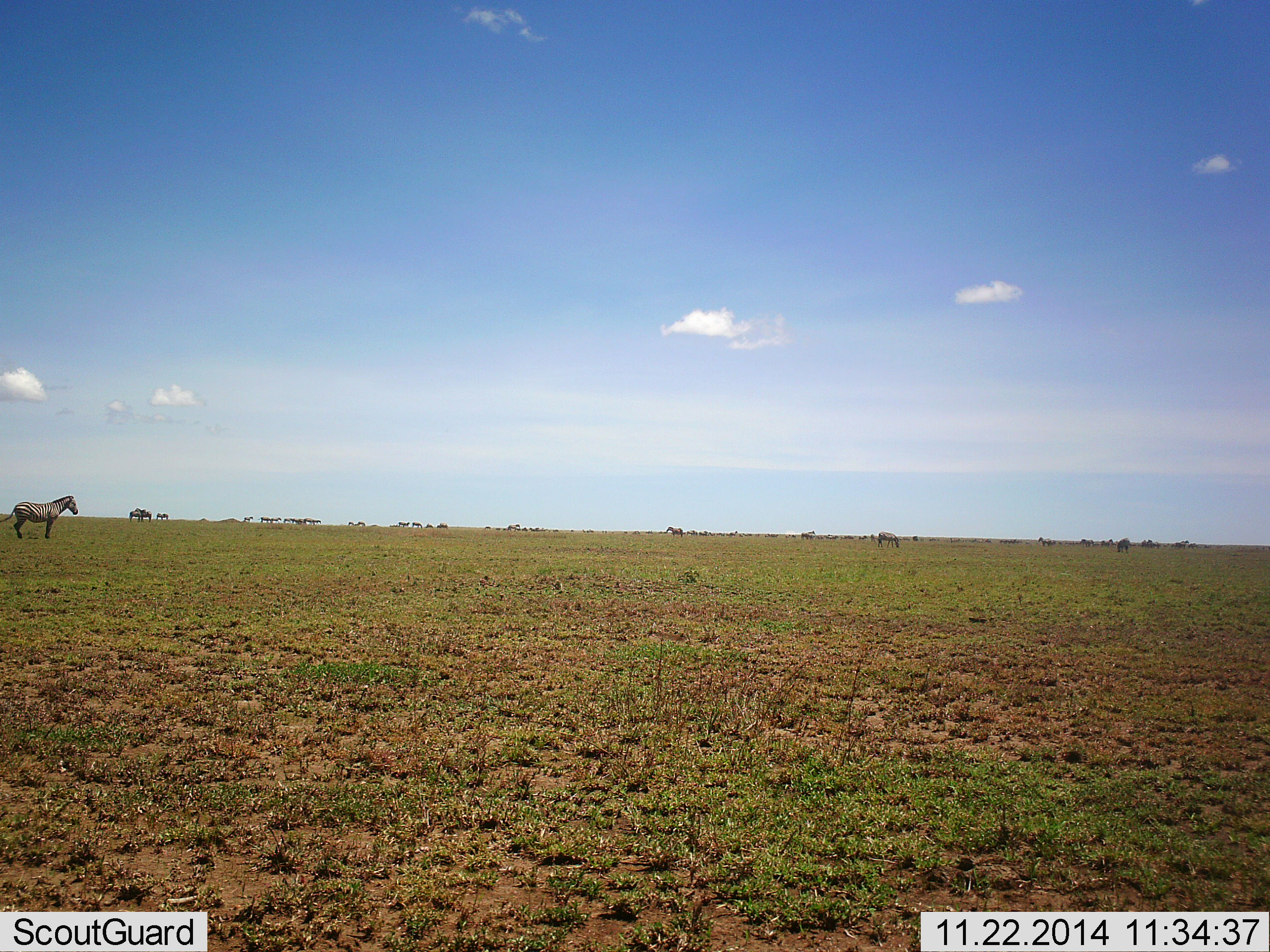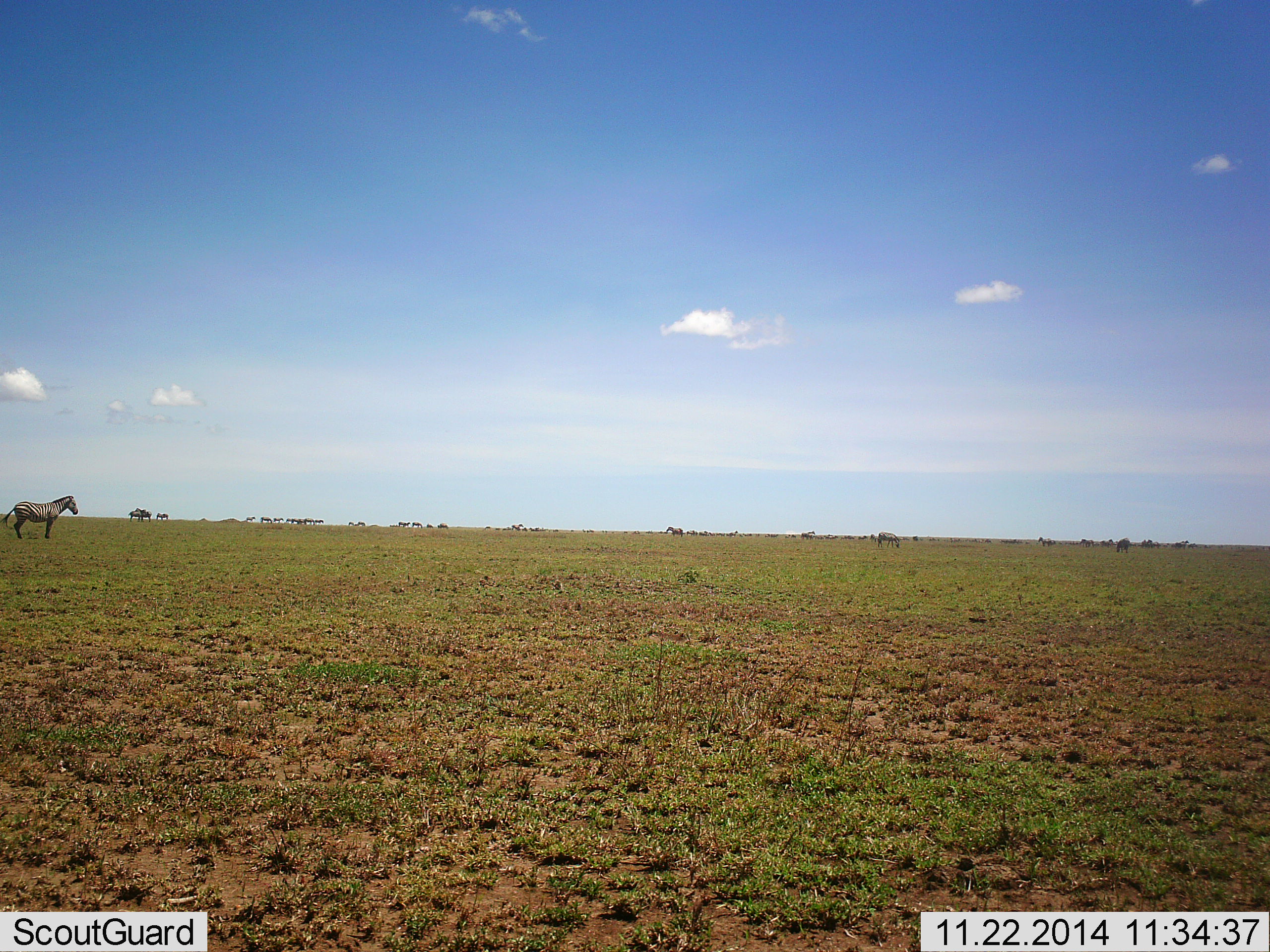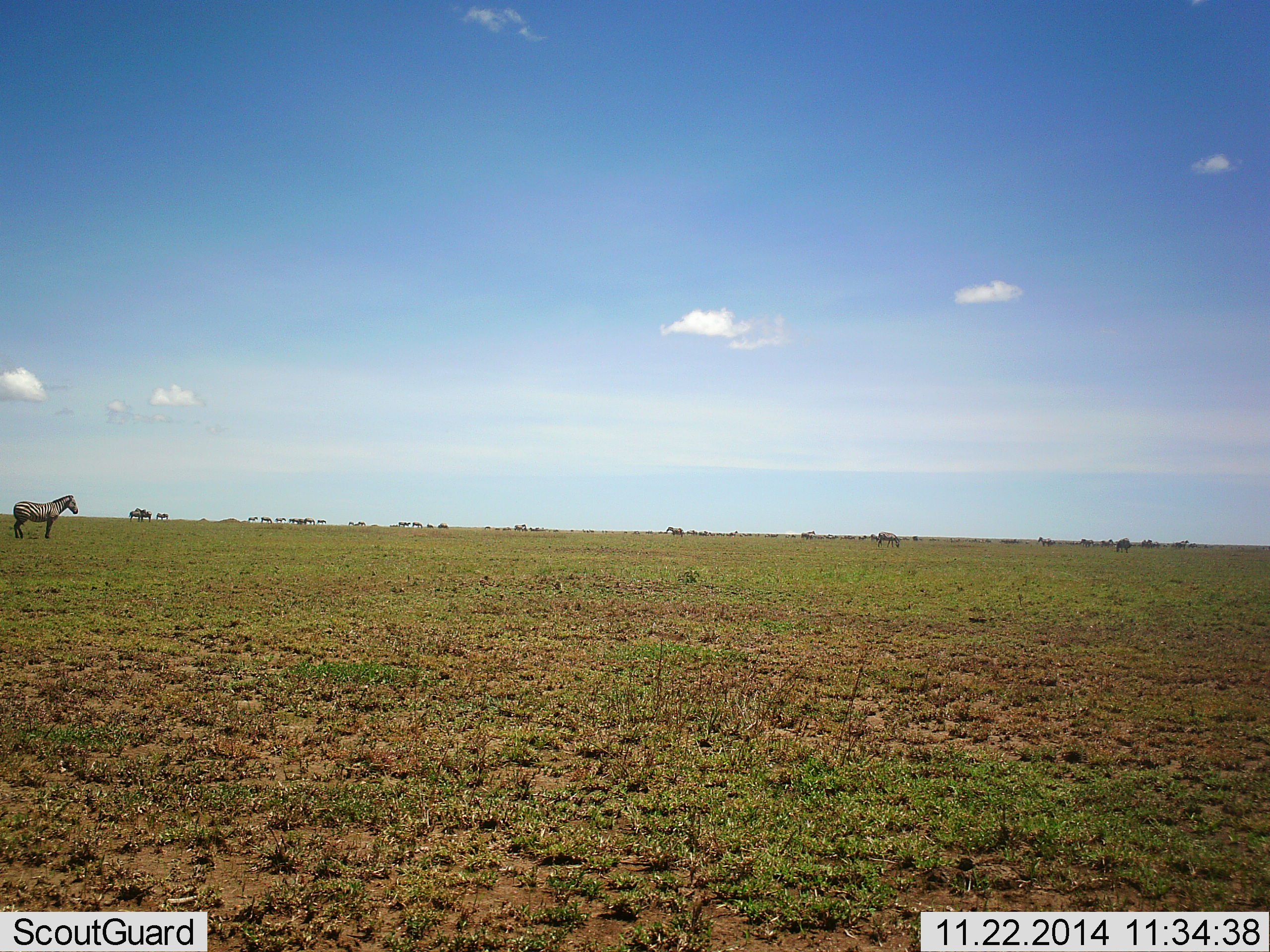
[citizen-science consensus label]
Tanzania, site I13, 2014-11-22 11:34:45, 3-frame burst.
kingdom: Animalia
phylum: Chordata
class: Mammalia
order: Perissodactyla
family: Equidae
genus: Equus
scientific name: Equus quagga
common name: plains zebra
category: zebra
Zebra (plains zebra) (Equus quagga), count 1. Behavior (volunteer vote fractions): standing 100%, resting 0%, moving 36%, interacting 0%. Young present (vote fraction): 0%. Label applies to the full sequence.